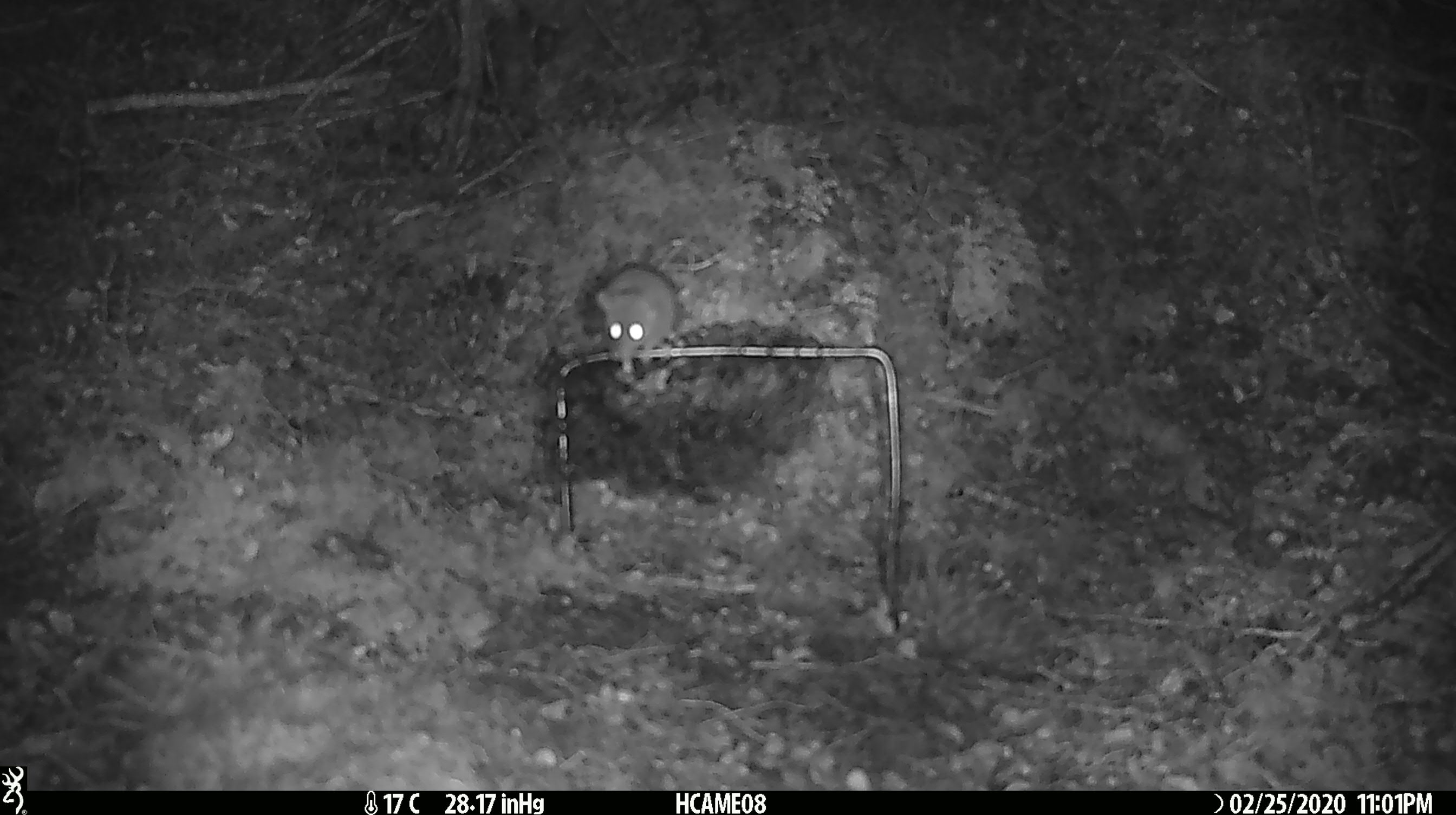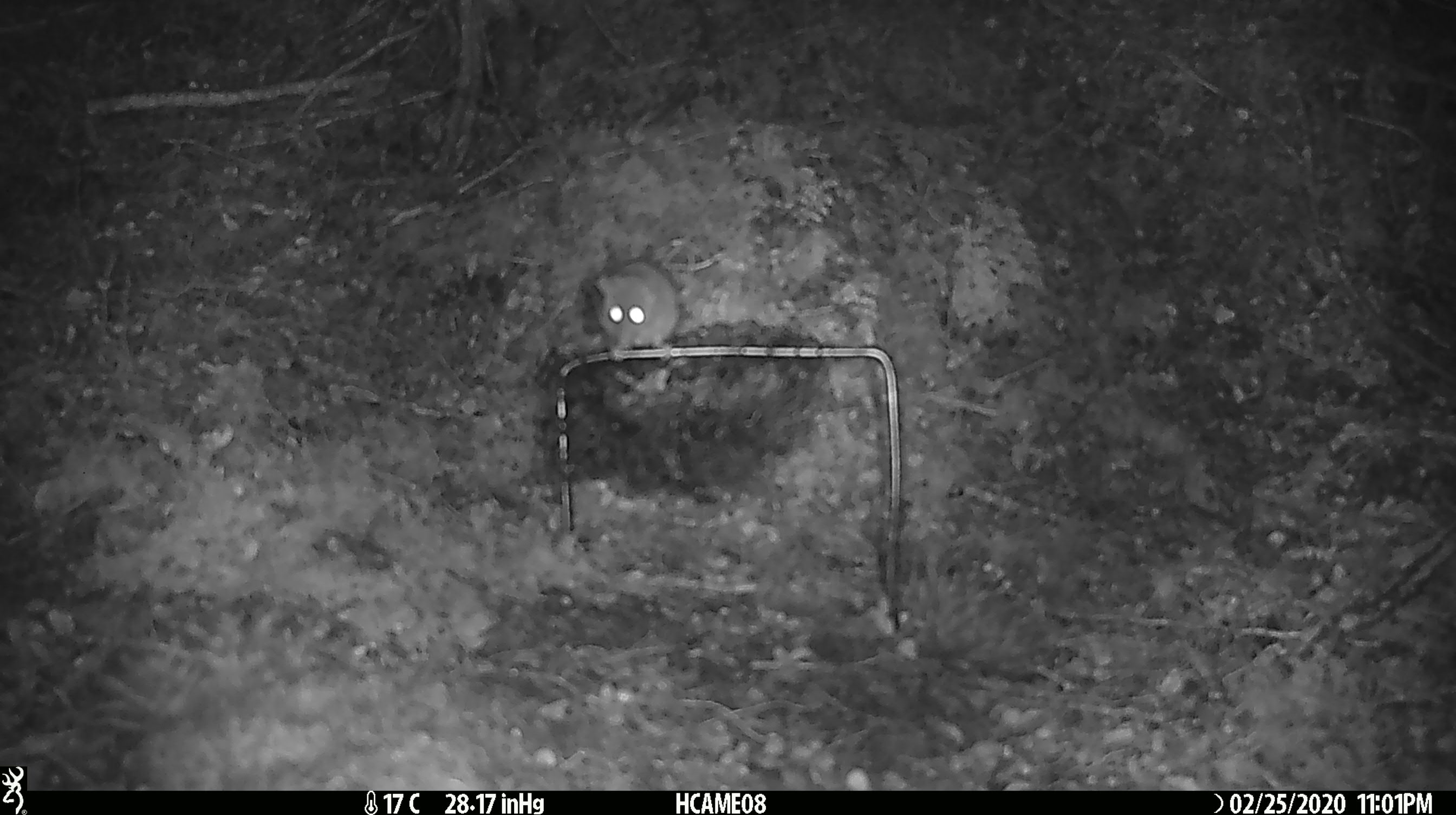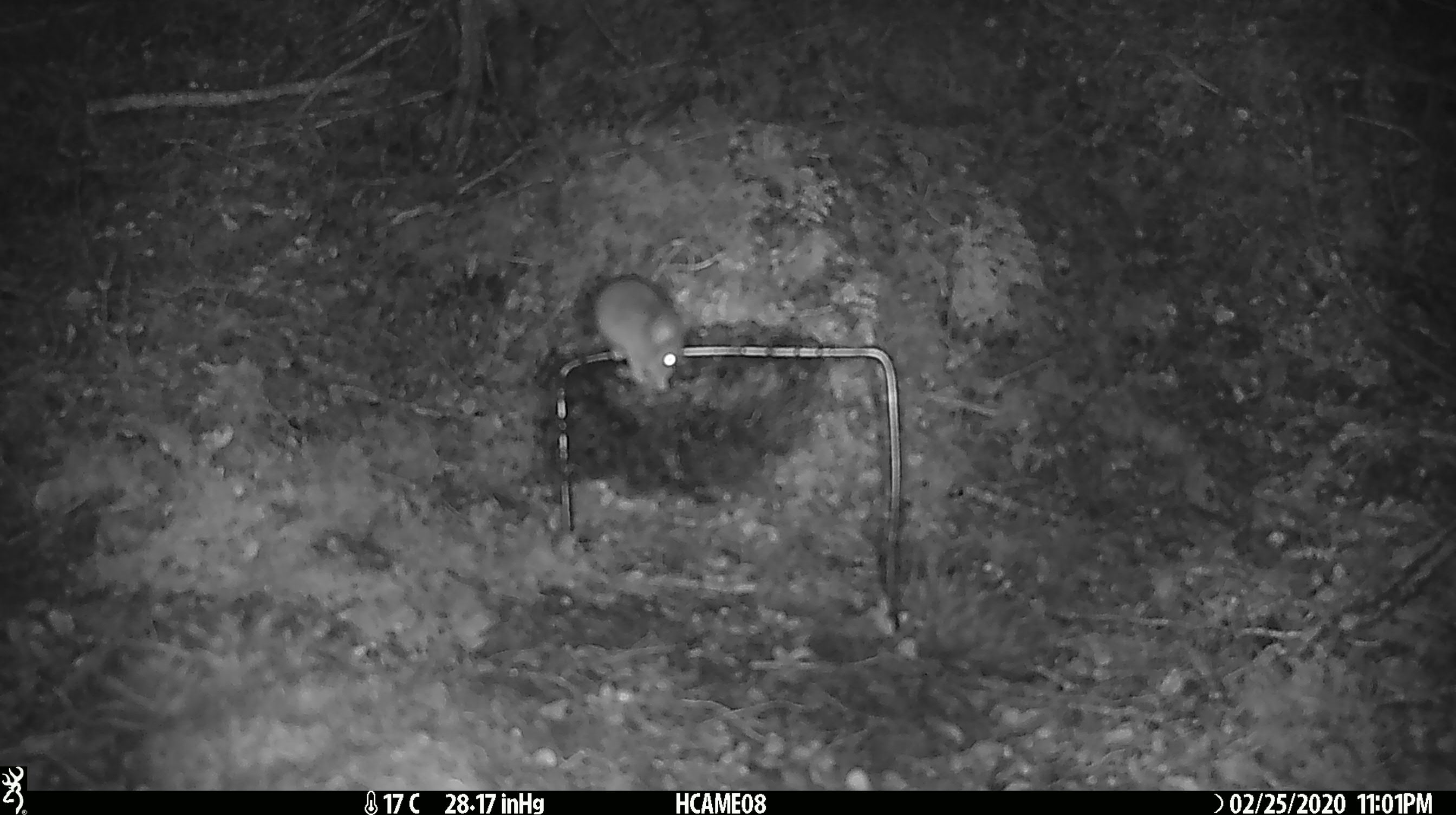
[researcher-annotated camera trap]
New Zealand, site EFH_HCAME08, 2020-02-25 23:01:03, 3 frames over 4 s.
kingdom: Animalia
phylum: Chordata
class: Mammalia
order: Rodentia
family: Muridae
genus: Mus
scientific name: Mus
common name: mouse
Mouse (Mus).